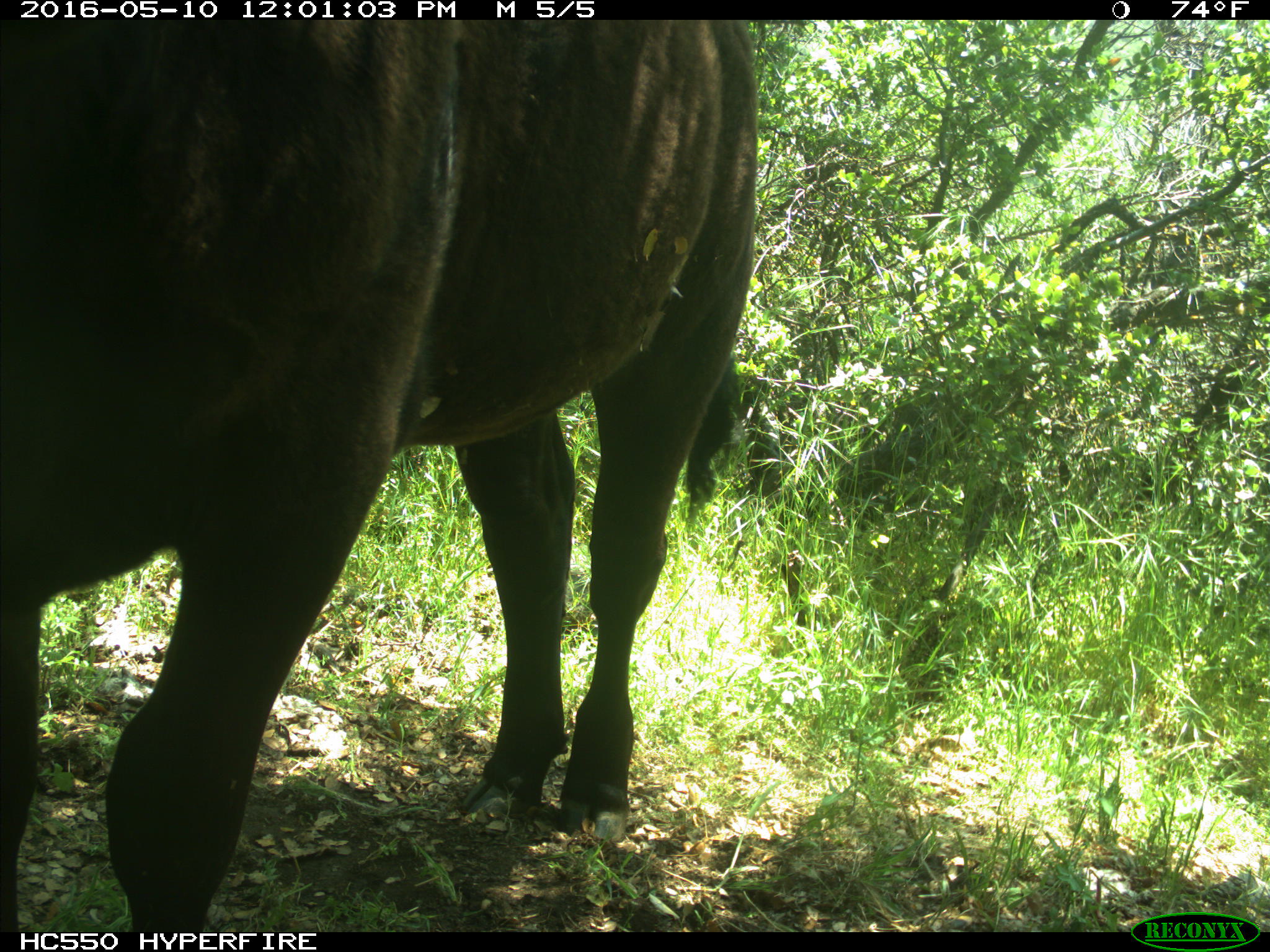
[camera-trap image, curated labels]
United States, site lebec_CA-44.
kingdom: Animalia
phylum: Chordata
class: Mammalia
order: Artiodactyla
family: Bovidae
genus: Bos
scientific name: Bos taurus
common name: domestic cow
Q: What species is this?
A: Bos taurus (domestic cow).